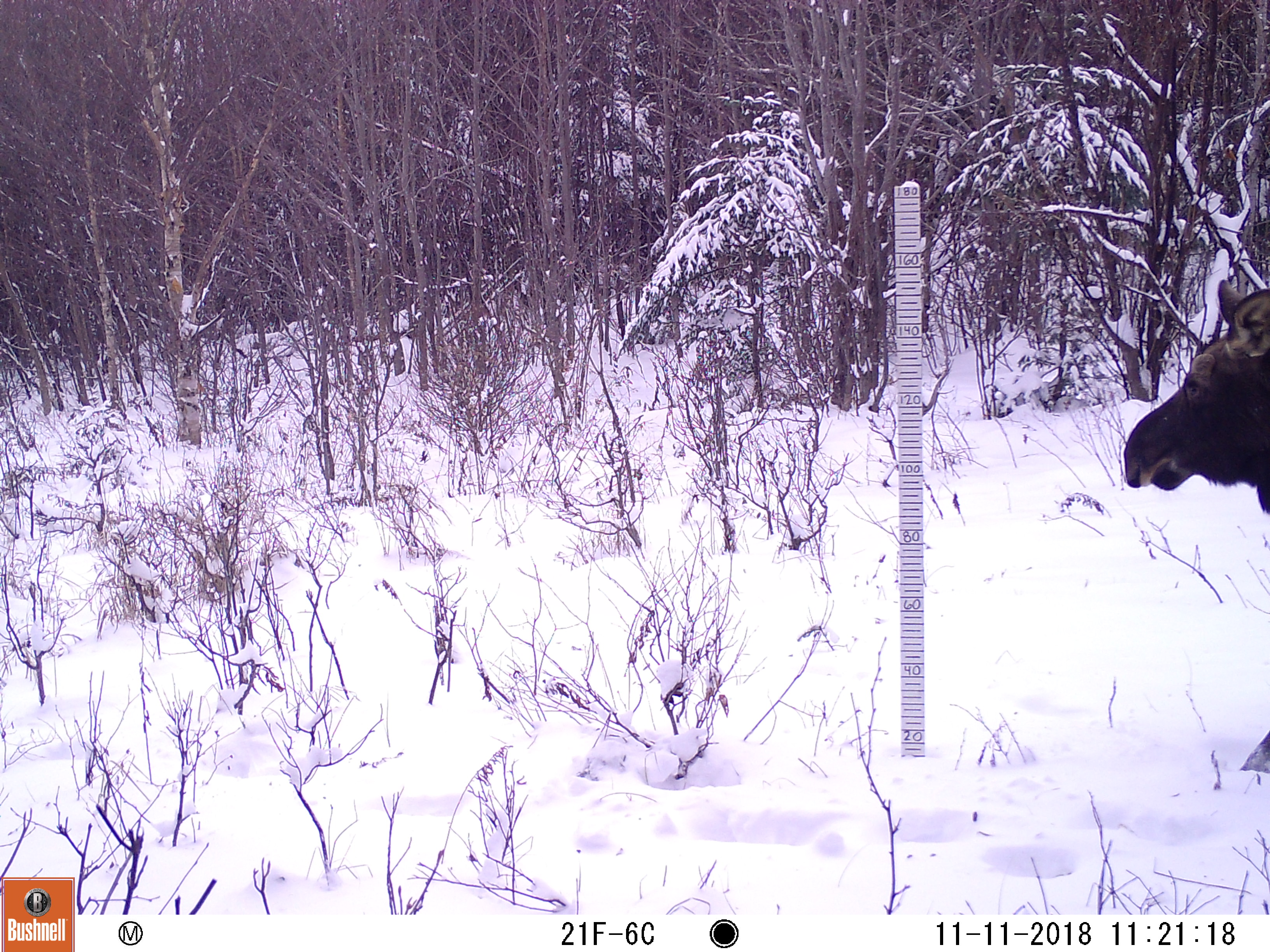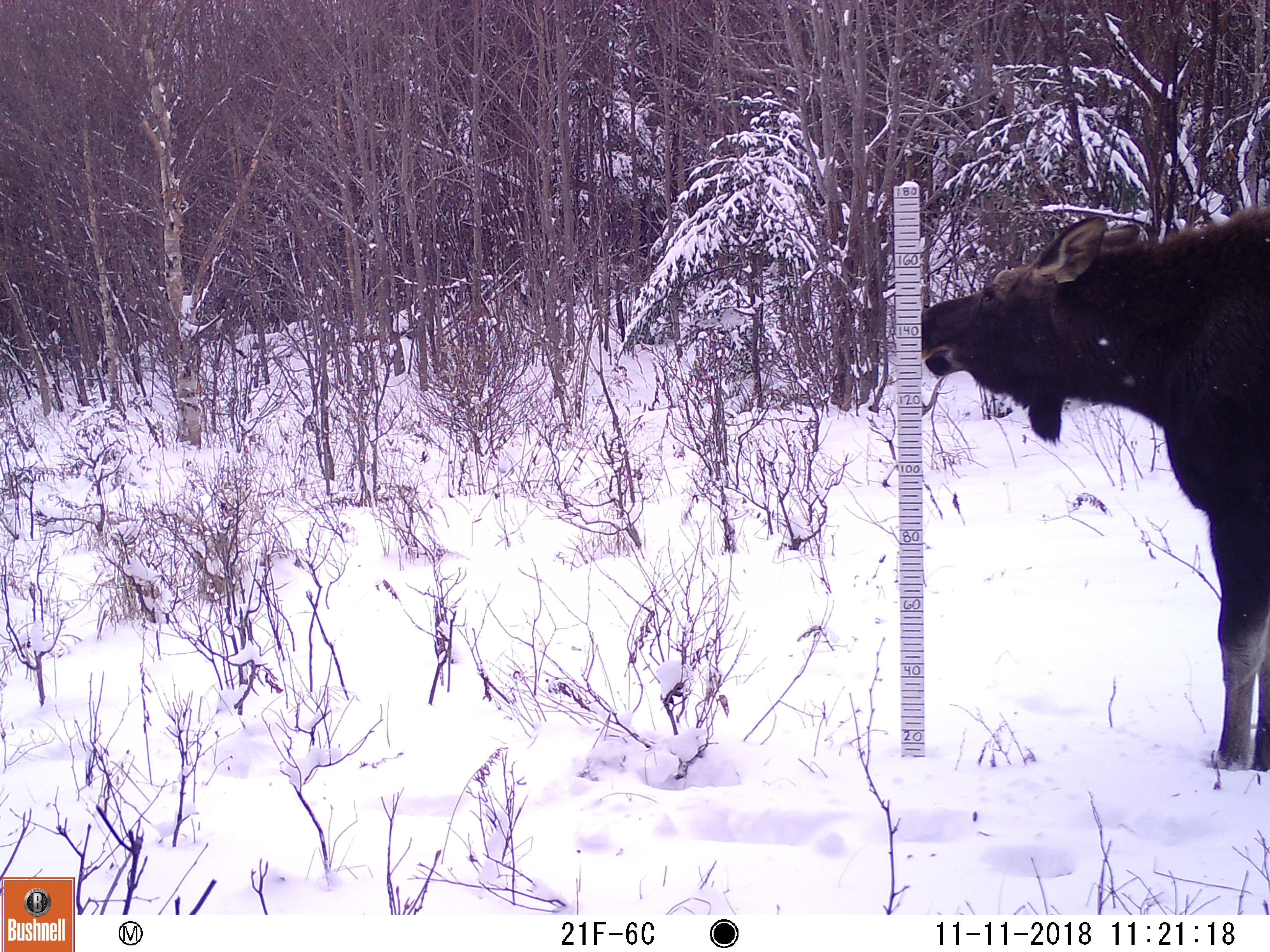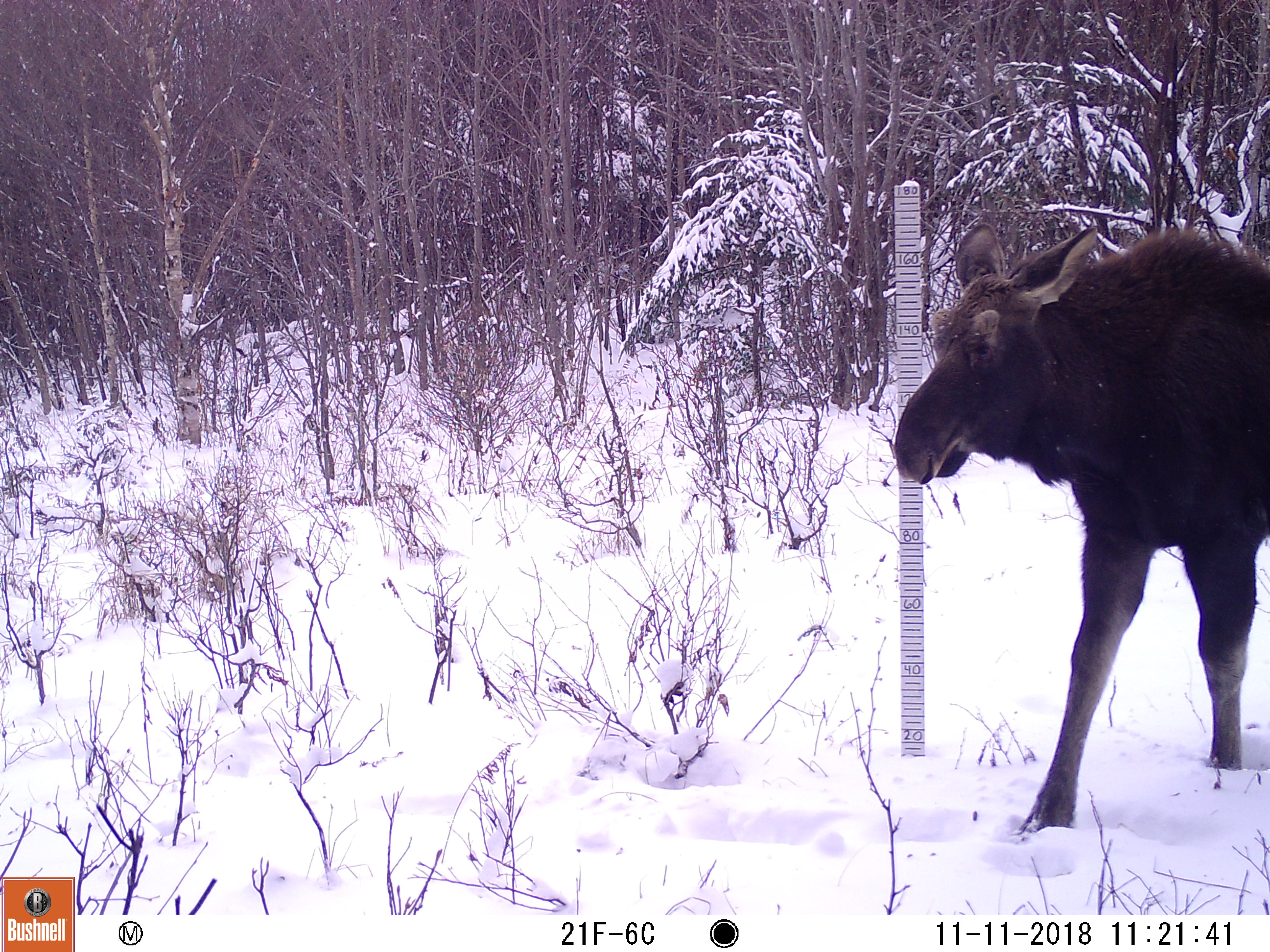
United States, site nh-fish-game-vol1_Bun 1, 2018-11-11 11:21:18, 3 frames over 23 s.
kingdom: Animalia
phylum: Chordata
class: Mammalia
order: Artiodactyla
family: Cervidae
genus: Alces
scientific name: Alces alces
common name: moose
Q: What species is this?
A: Moose (Alces alces).